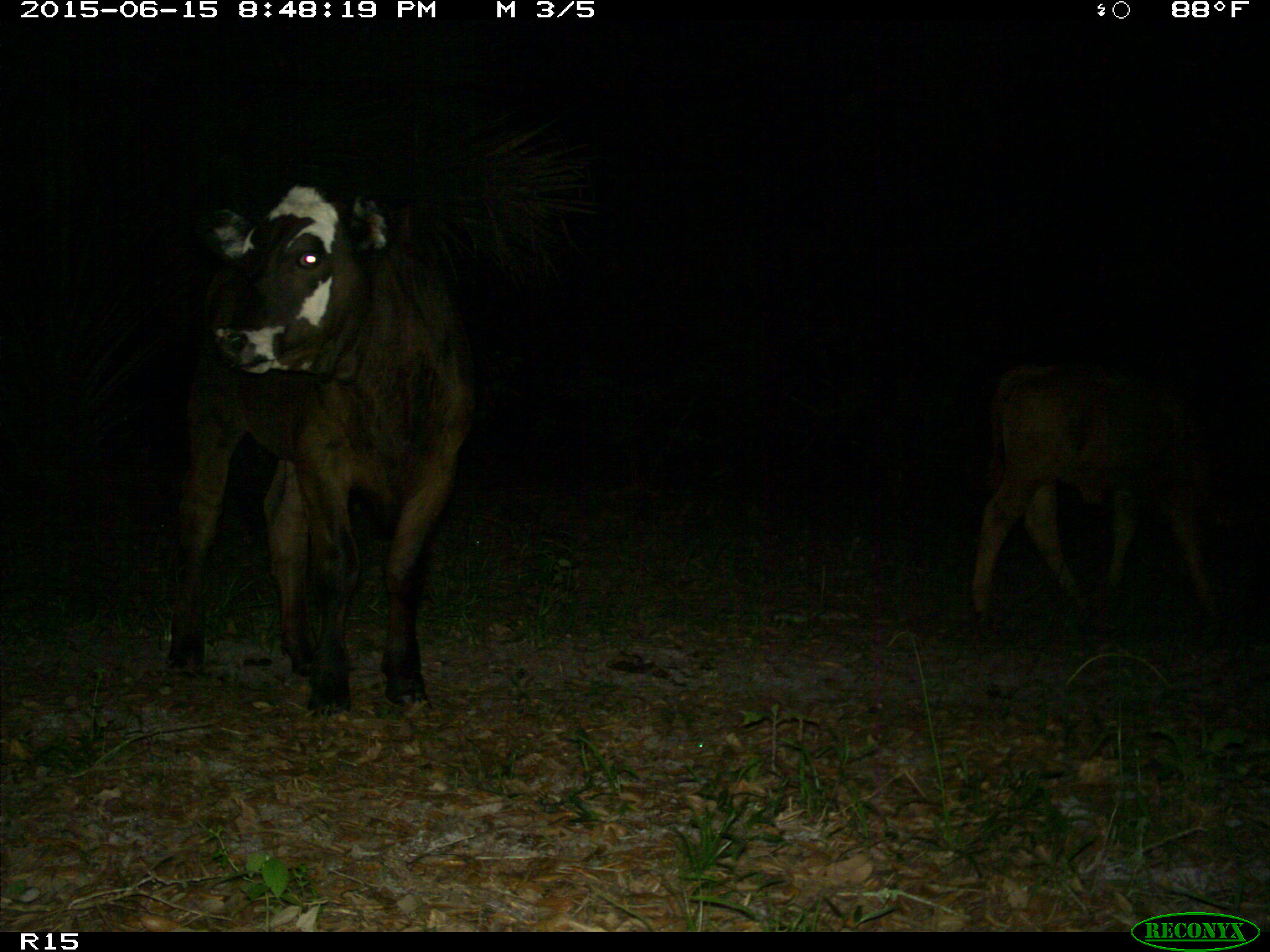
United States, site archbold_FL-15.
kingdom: Animalia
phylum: Chordata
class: Mammalia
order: Artiodactyla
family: Bovidae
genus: Bos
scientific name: Bos taurus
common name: domestic cow